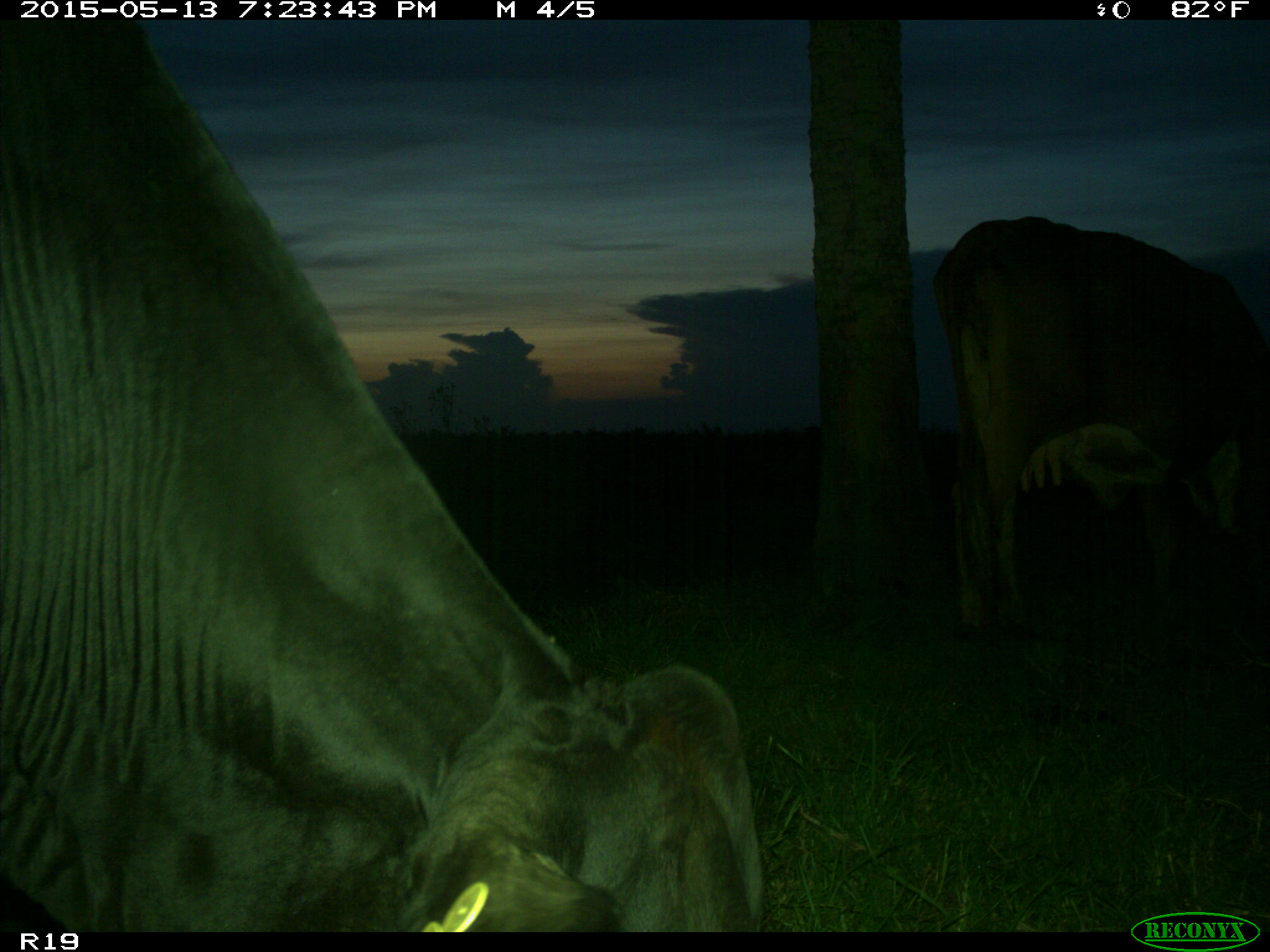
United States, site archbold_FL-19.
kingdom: Animalia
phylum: Chordata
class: Mammalia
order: Artiodactyla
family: Bovidae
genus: Bos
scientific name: Bos taurus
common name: domestic cow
Bos taurus (domestic cow).